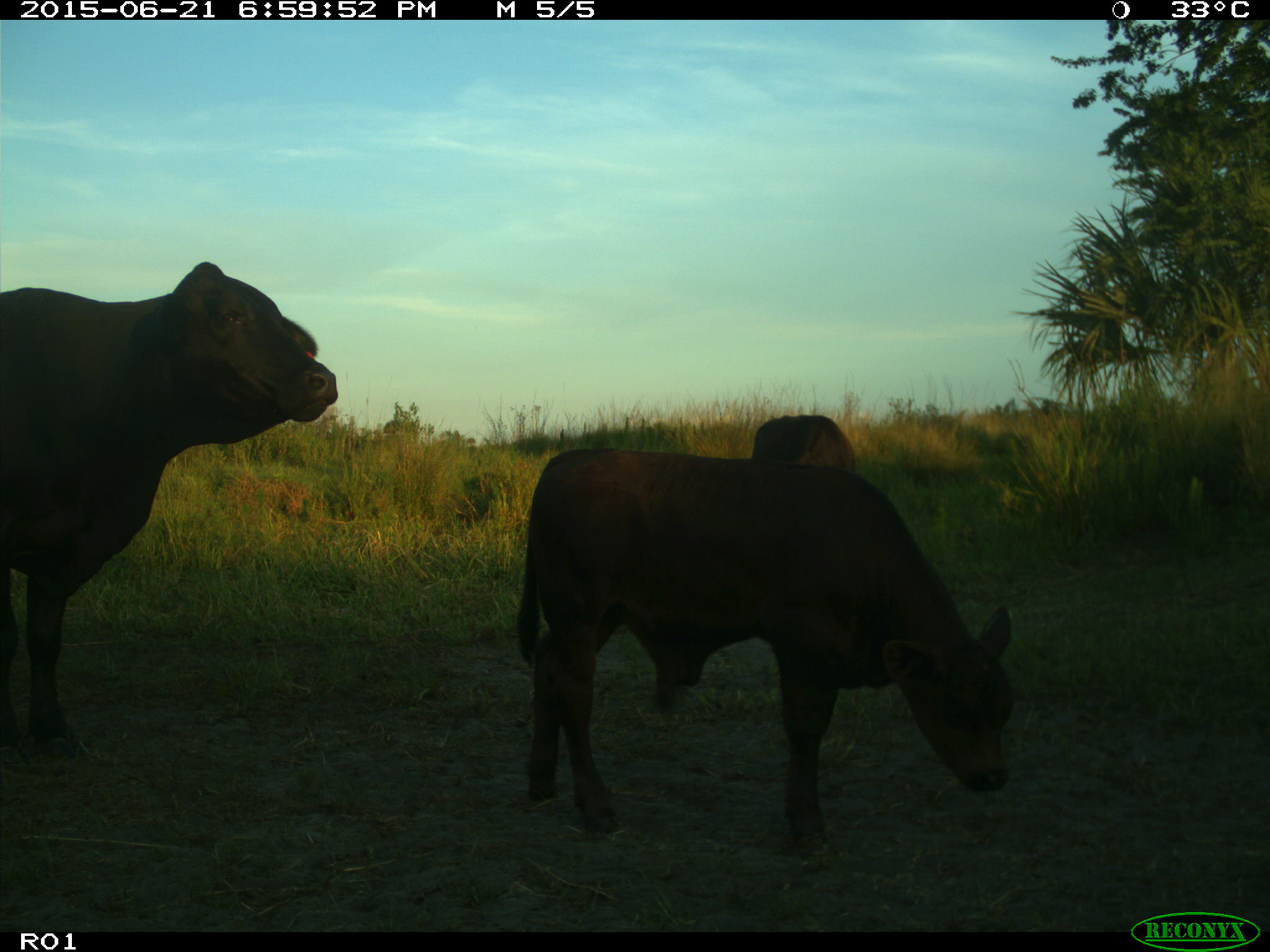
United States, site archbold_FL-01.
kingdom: Animalia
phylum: Chordata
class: Mammalia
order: Artiodactyla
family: Bovidae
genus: Bos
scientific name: Bos taurus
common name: domestic cow